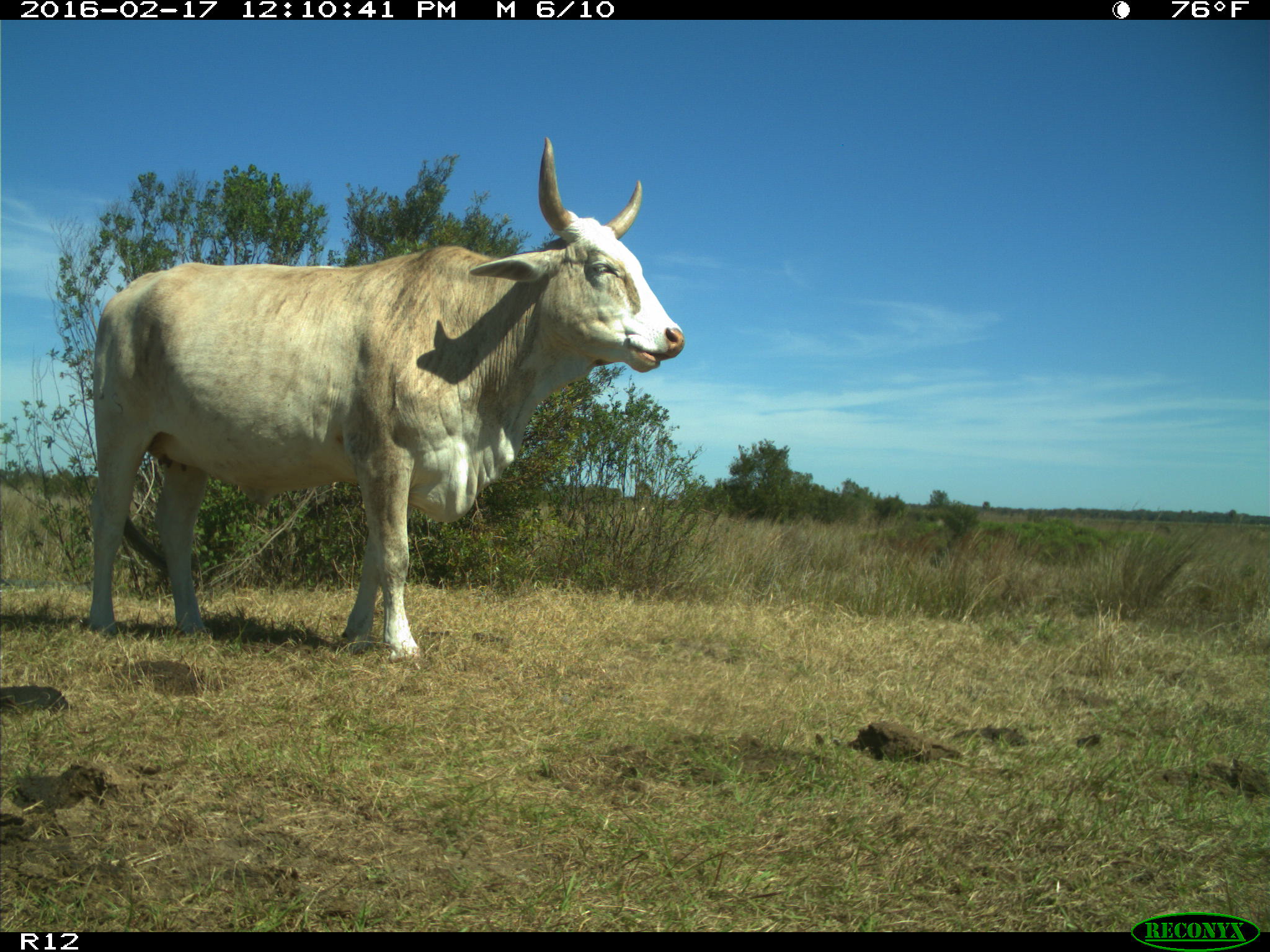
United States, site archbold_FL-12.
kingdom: Animalia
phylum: Chordata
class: Mammalia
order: Artiodactyla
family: Bovidae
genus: Bos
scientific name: Bos taurus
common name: domestic cow